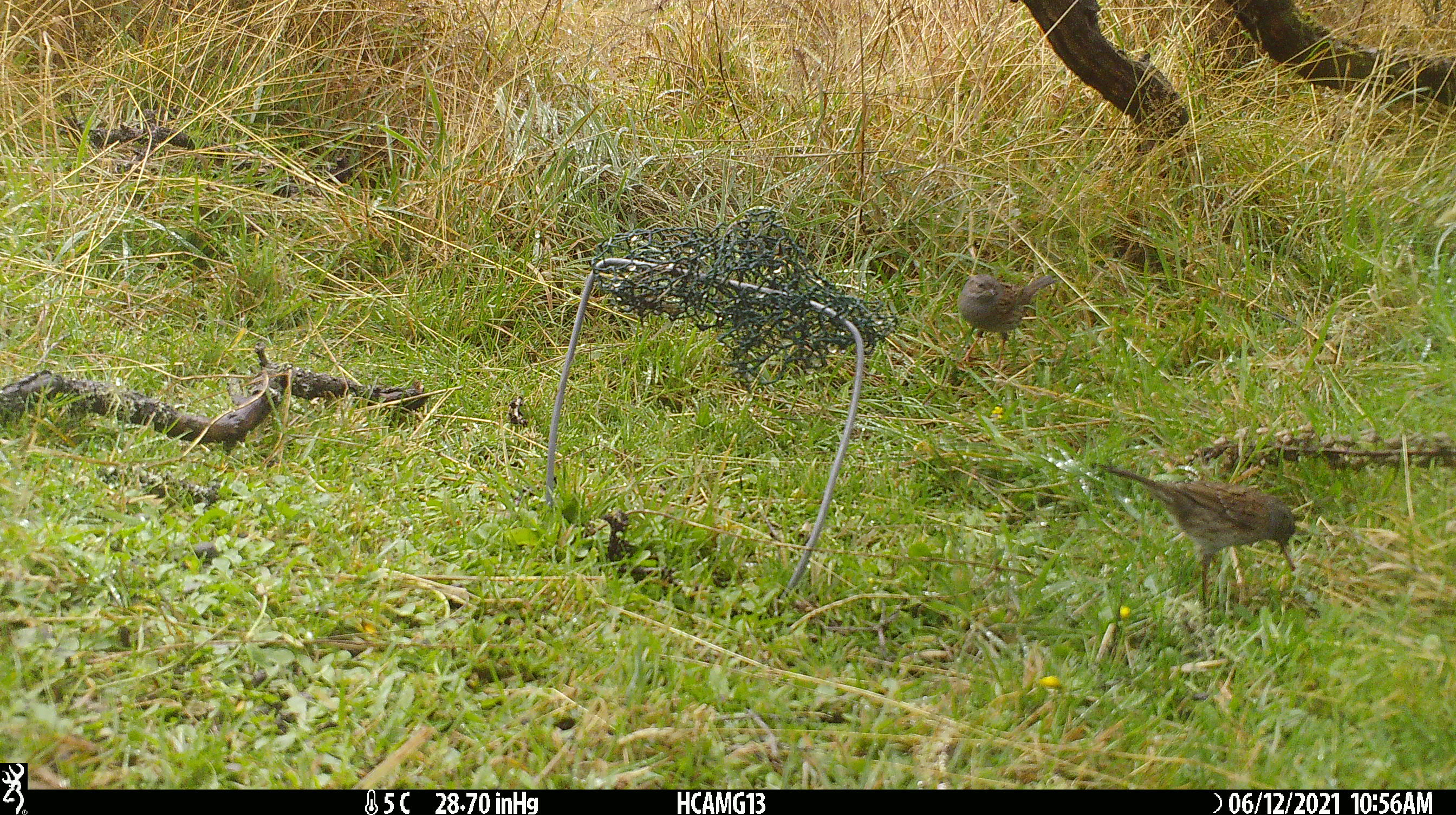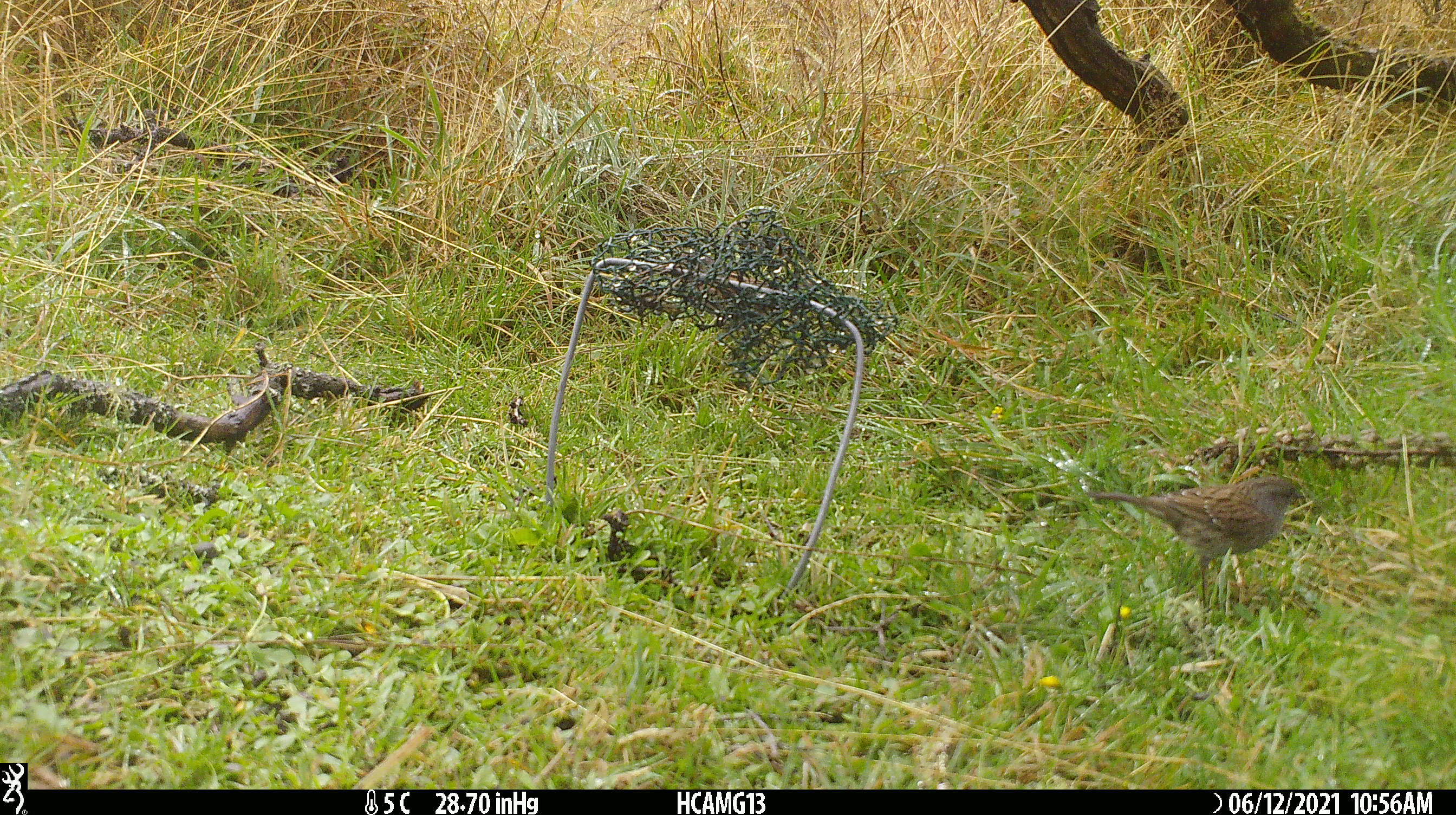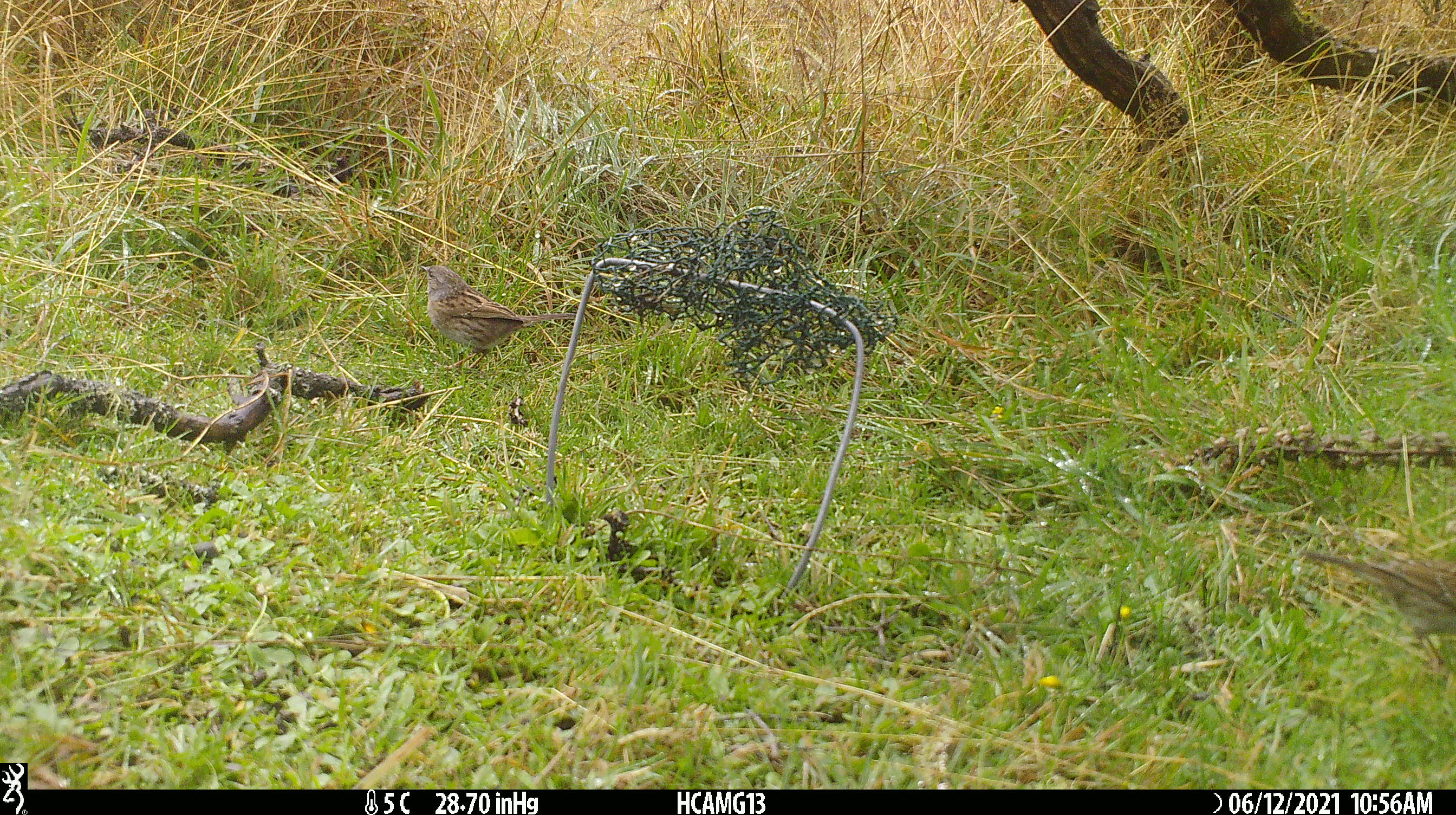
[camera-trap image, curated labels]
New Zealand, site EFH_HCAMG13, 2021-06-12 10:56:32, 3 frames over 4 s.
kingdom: Animalia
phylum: Chordata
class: Aves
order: Passeriformes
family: Prunellidae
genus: Prunella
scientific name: Prunella modularis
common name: dunnock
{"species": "dunnock (Prunella modularis)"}